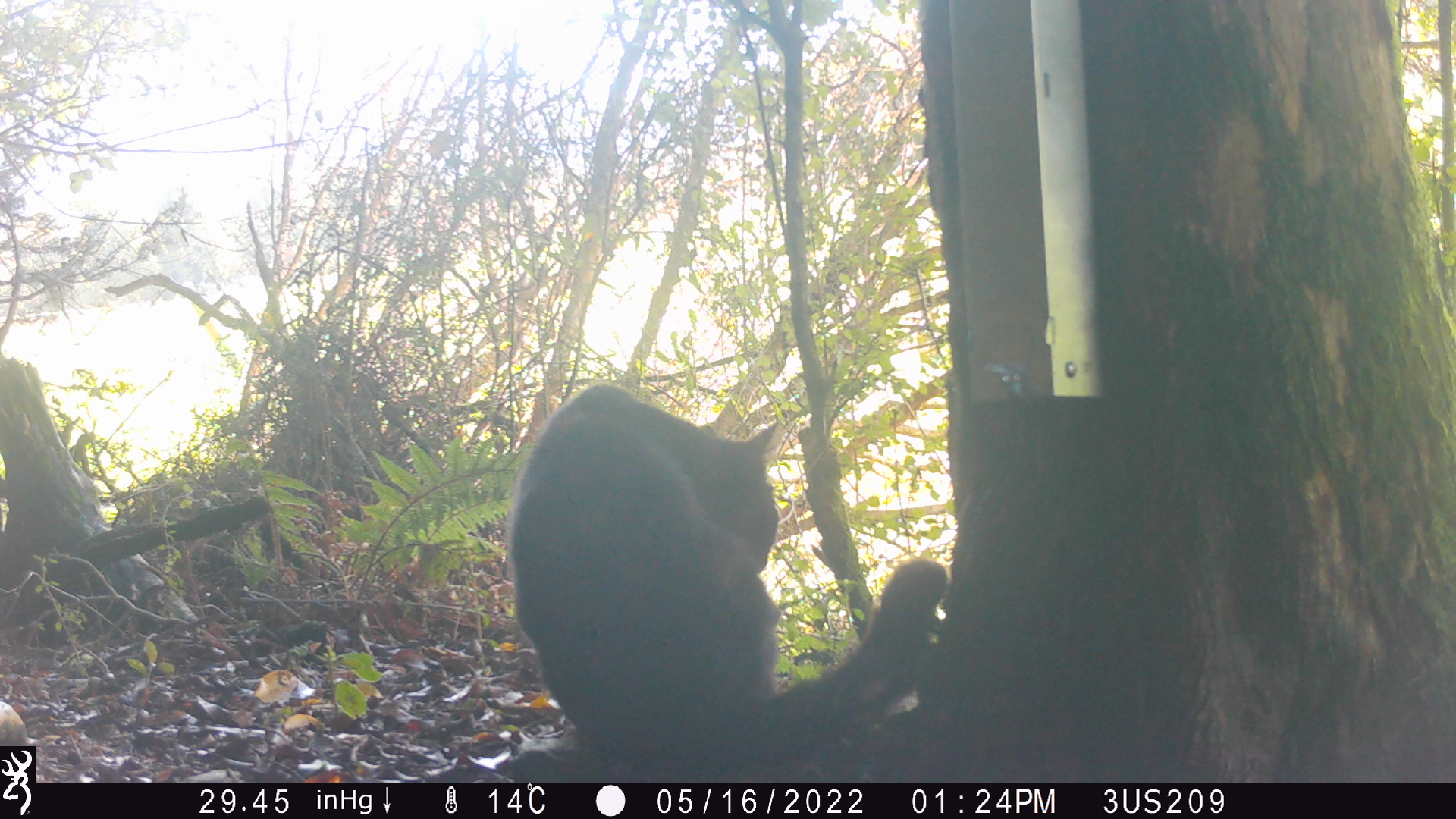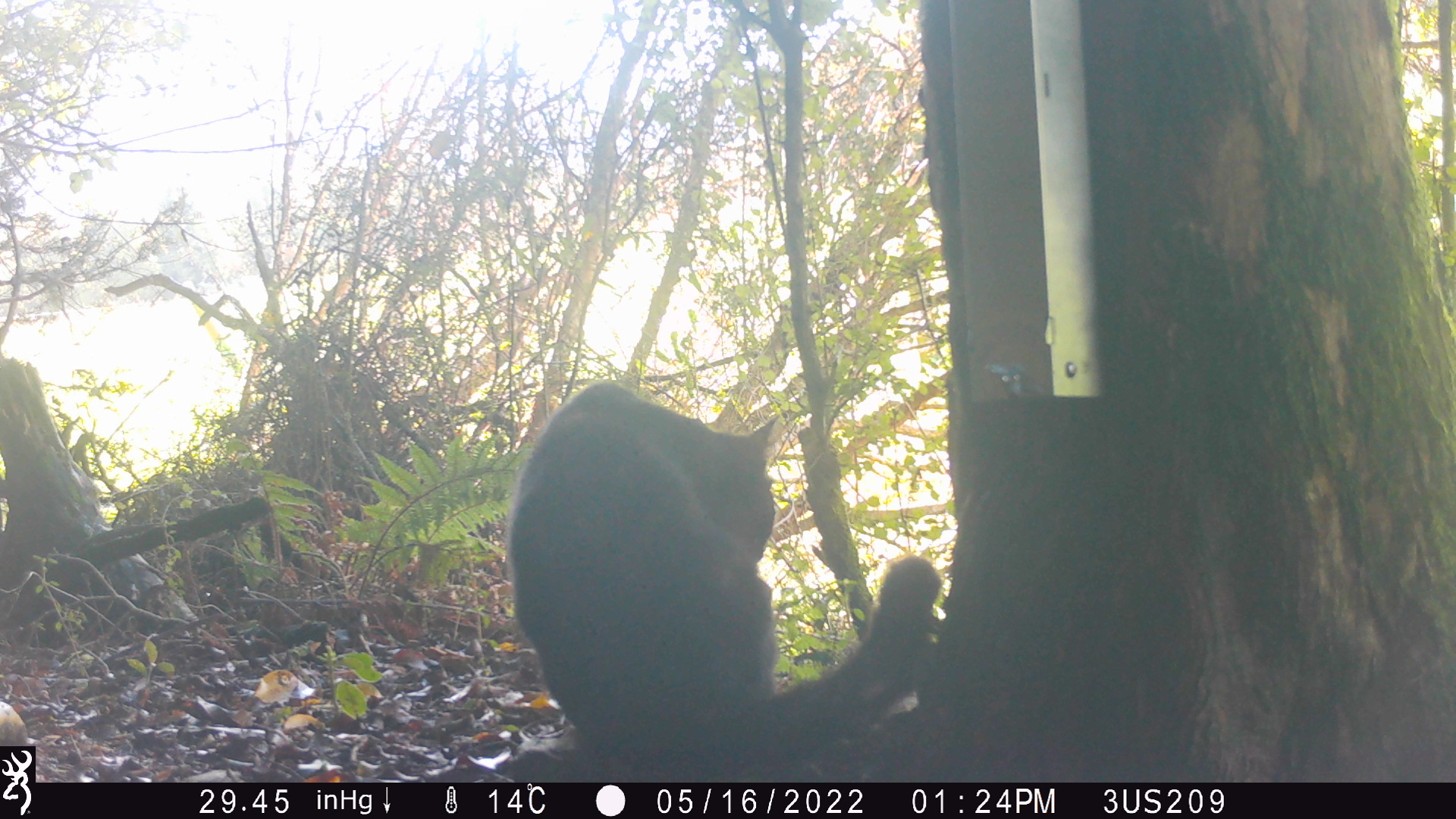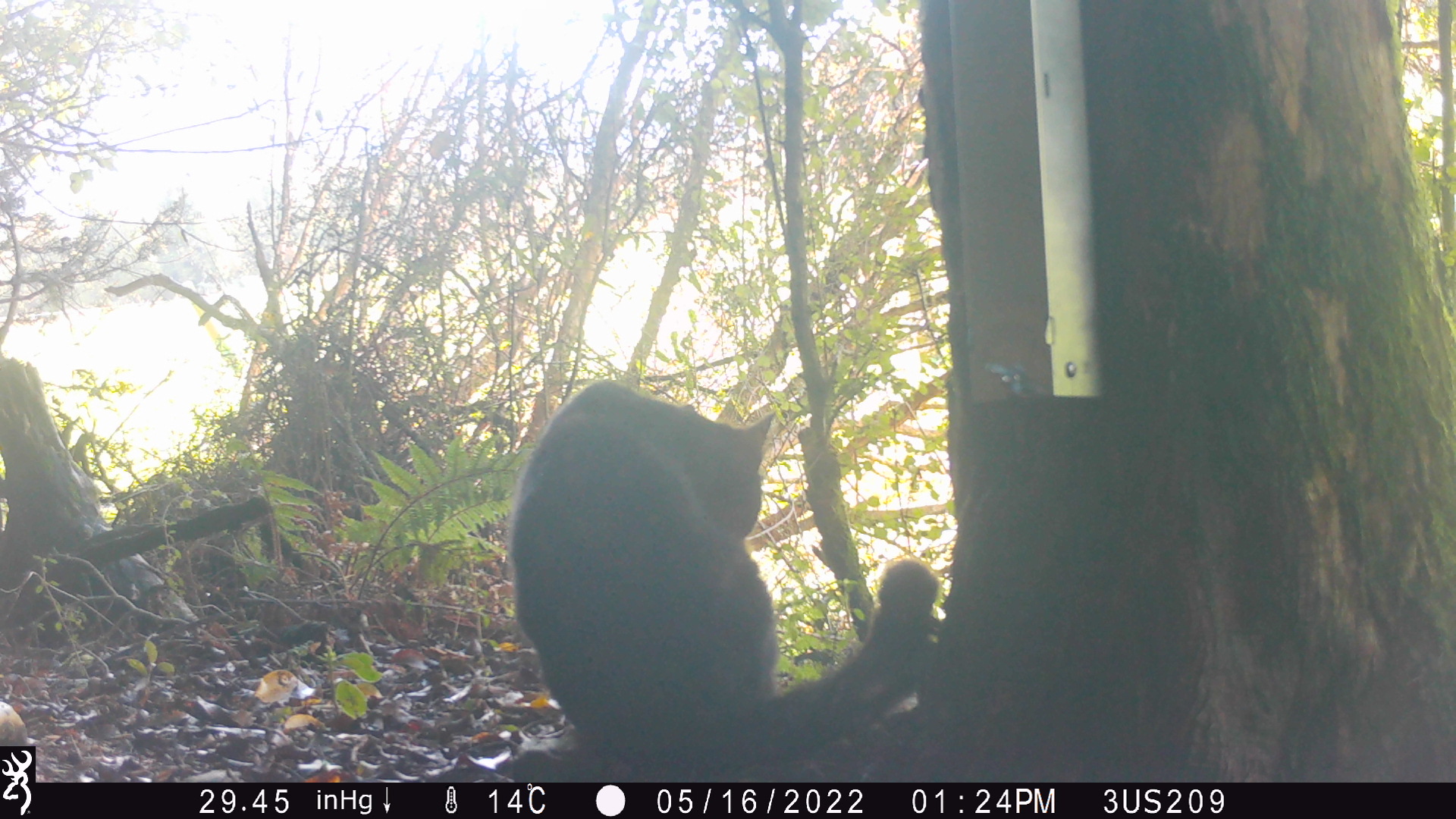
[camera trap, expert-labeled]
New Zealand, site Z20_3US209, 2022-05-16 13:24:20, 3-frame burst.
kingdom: Animalia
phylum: Chordata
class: Mammalia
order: Carnivora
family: Felidae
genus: Felis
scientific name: Felis catus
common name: domestic cat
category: cat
Cat (domestic cat) (Felis catus).